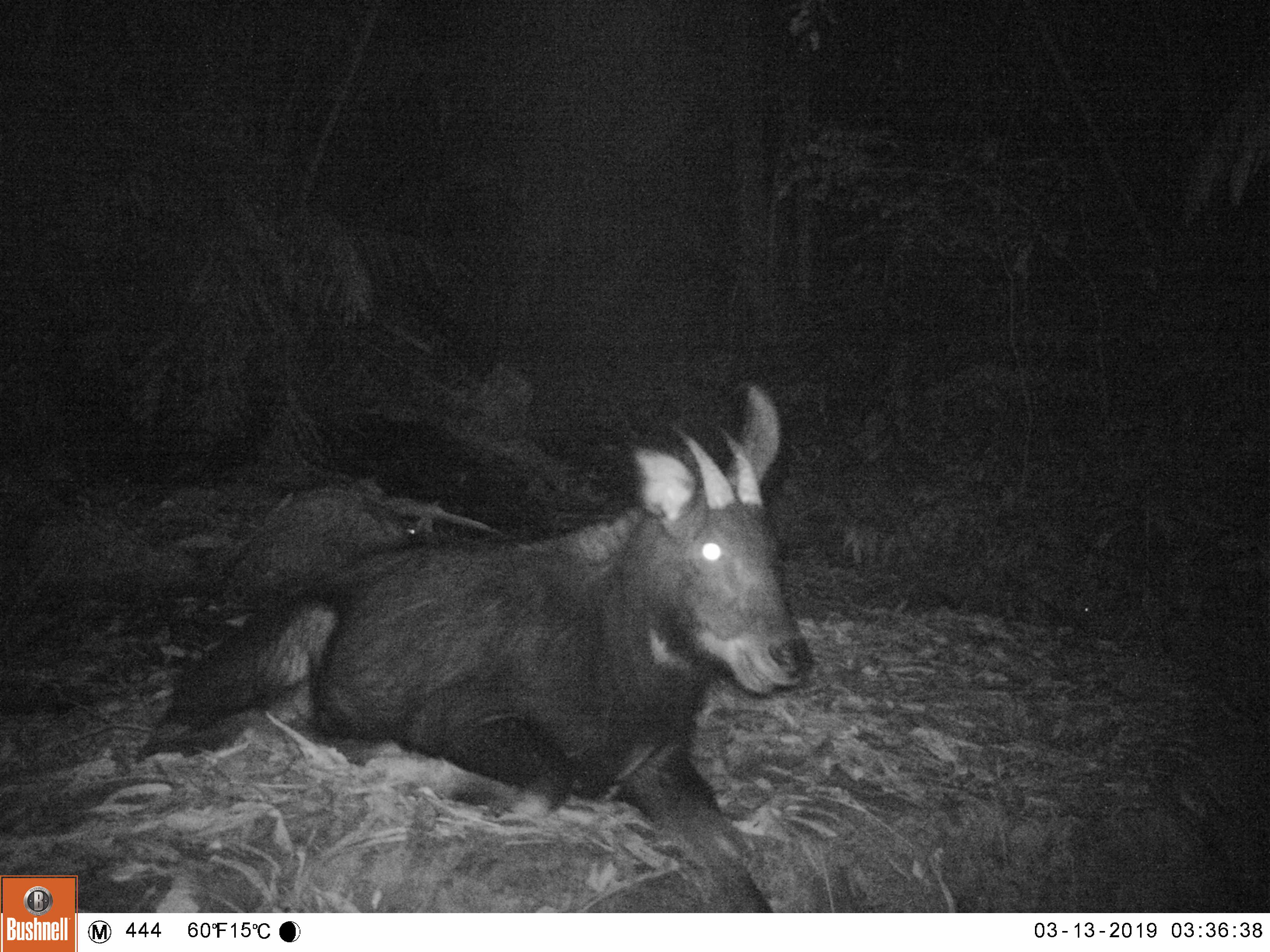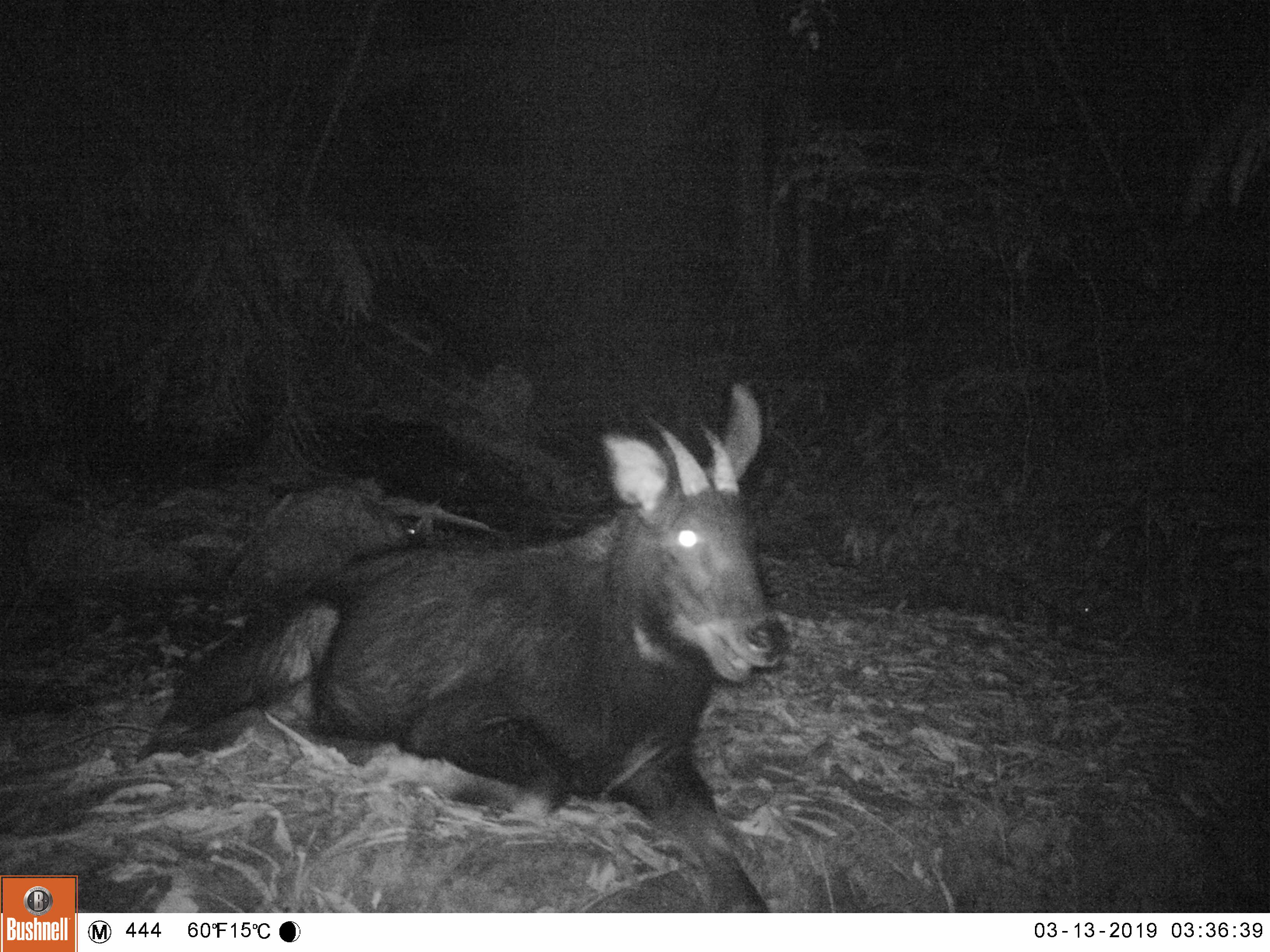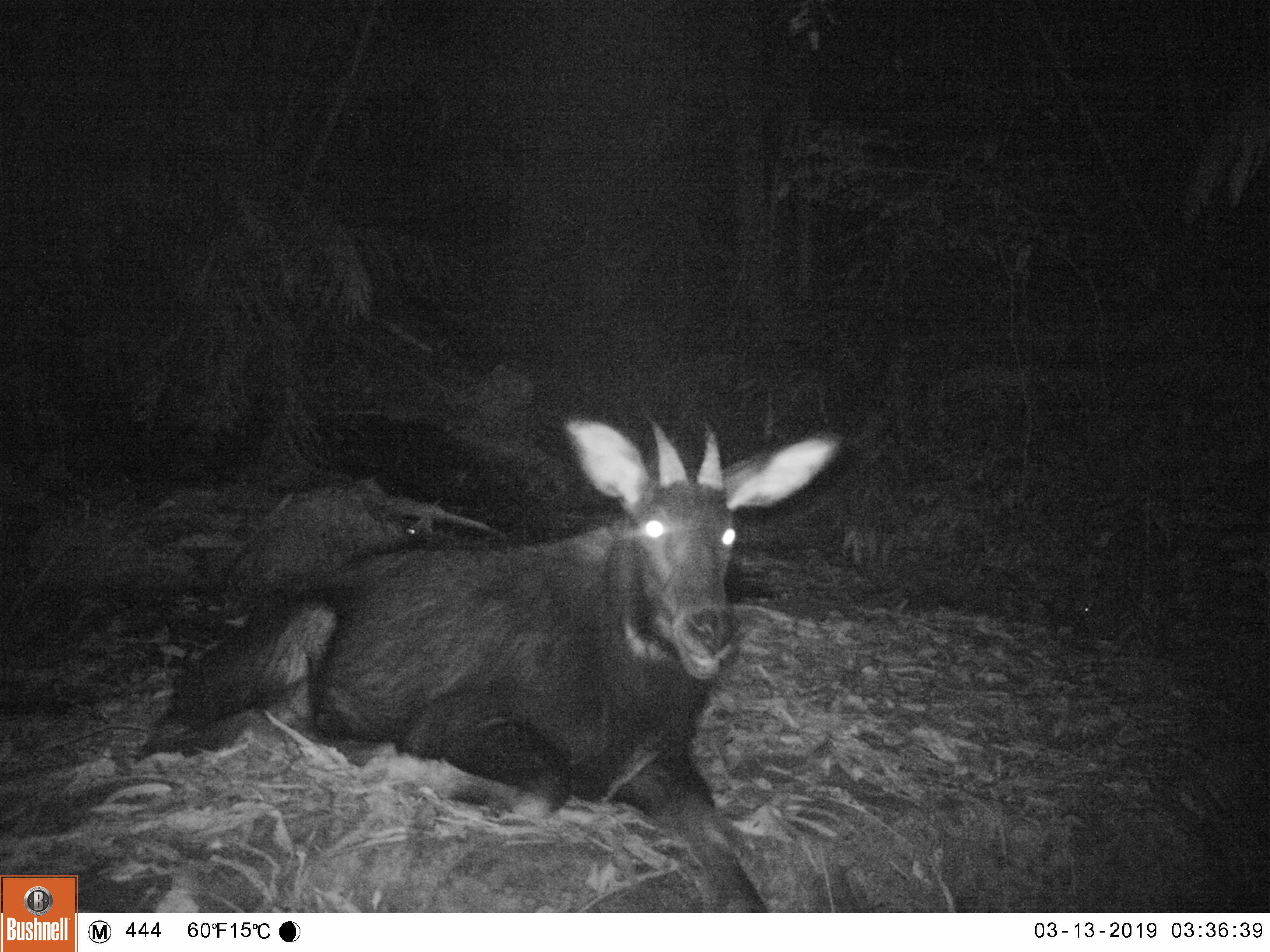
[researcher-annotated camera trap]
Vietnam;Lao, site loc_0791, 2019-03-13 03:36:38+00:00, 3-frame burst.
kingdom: Animalia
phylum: Chordata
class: Mammalia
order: Artiodactyla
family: Bovidae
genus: Capricornis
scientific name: Capricornis sumatraensis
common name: chinese serow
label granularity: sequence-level